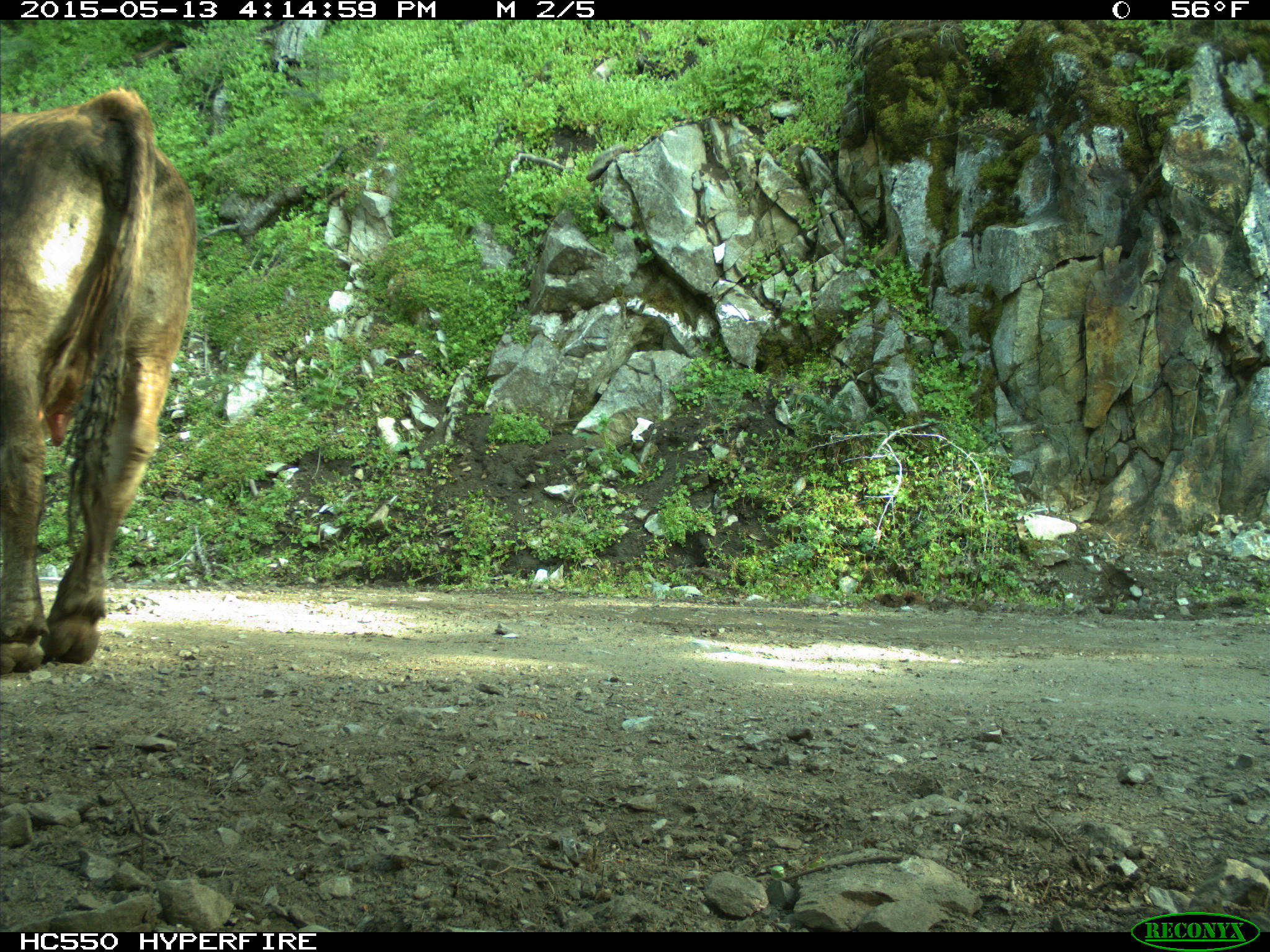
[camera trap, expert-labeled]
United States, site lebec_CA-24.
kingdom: Animalia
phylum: Chordata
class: Mammalia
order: Artiodactyla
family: Bovidae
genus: Bos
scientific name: Bos taurus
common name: domestic cow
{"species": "Bos taurus (domestic cow)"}